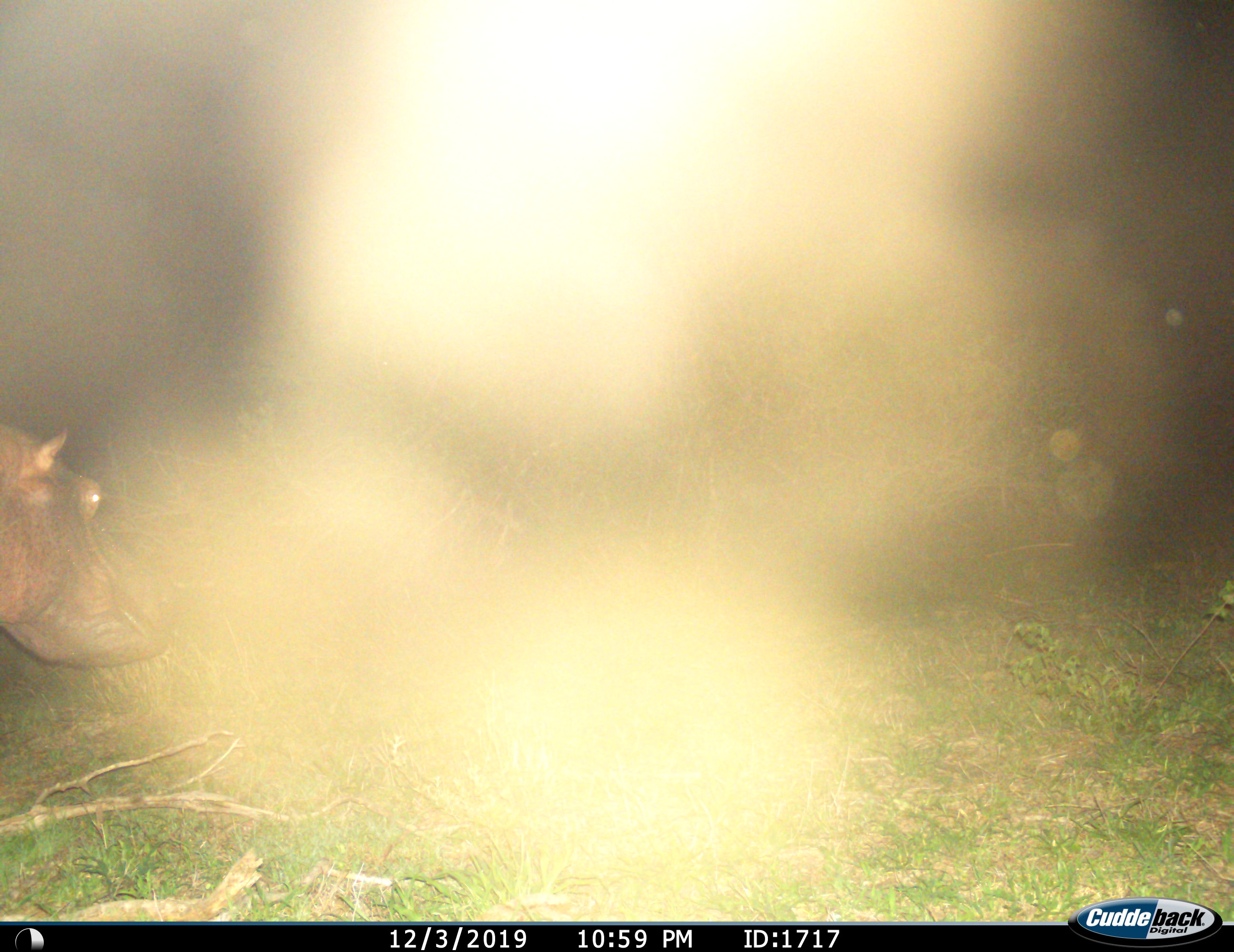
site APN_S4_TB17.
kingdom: Animalia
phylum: Chordata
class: Mammalia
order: Artiodactyla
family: Hippopotamidae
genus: Hippopotamus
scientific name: Hippopotamus amphibius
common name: hippopotamus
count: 1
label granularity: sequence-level